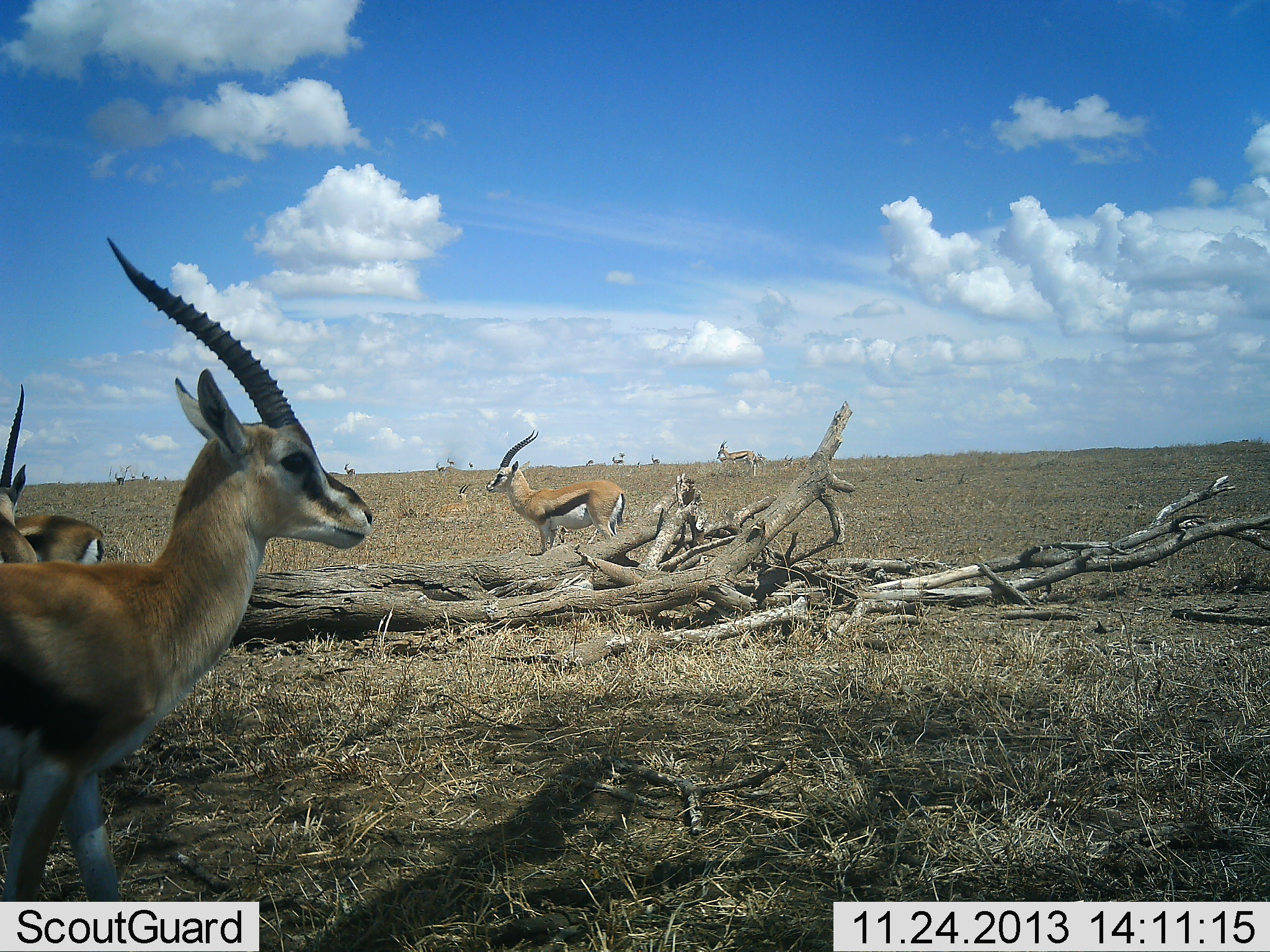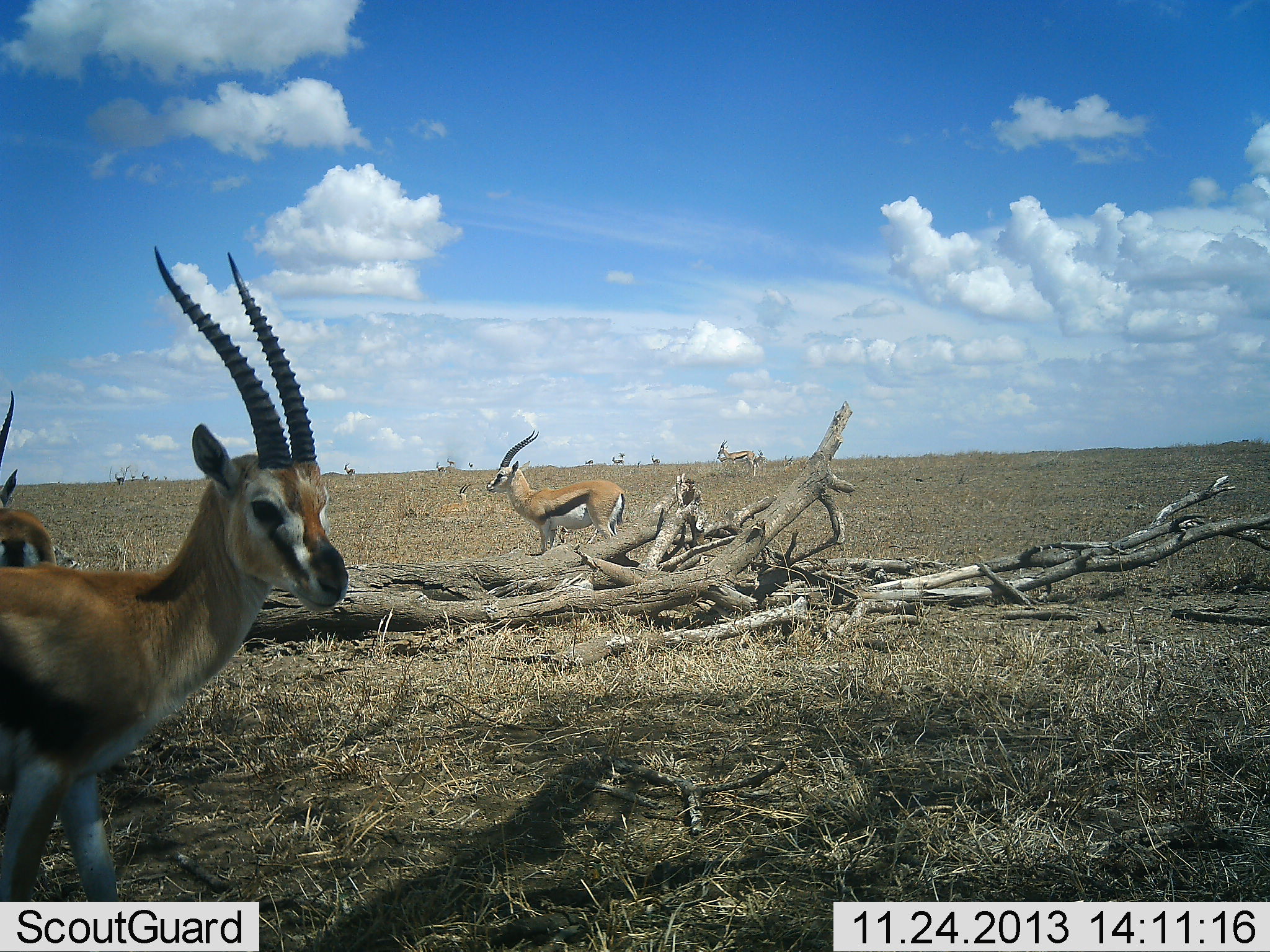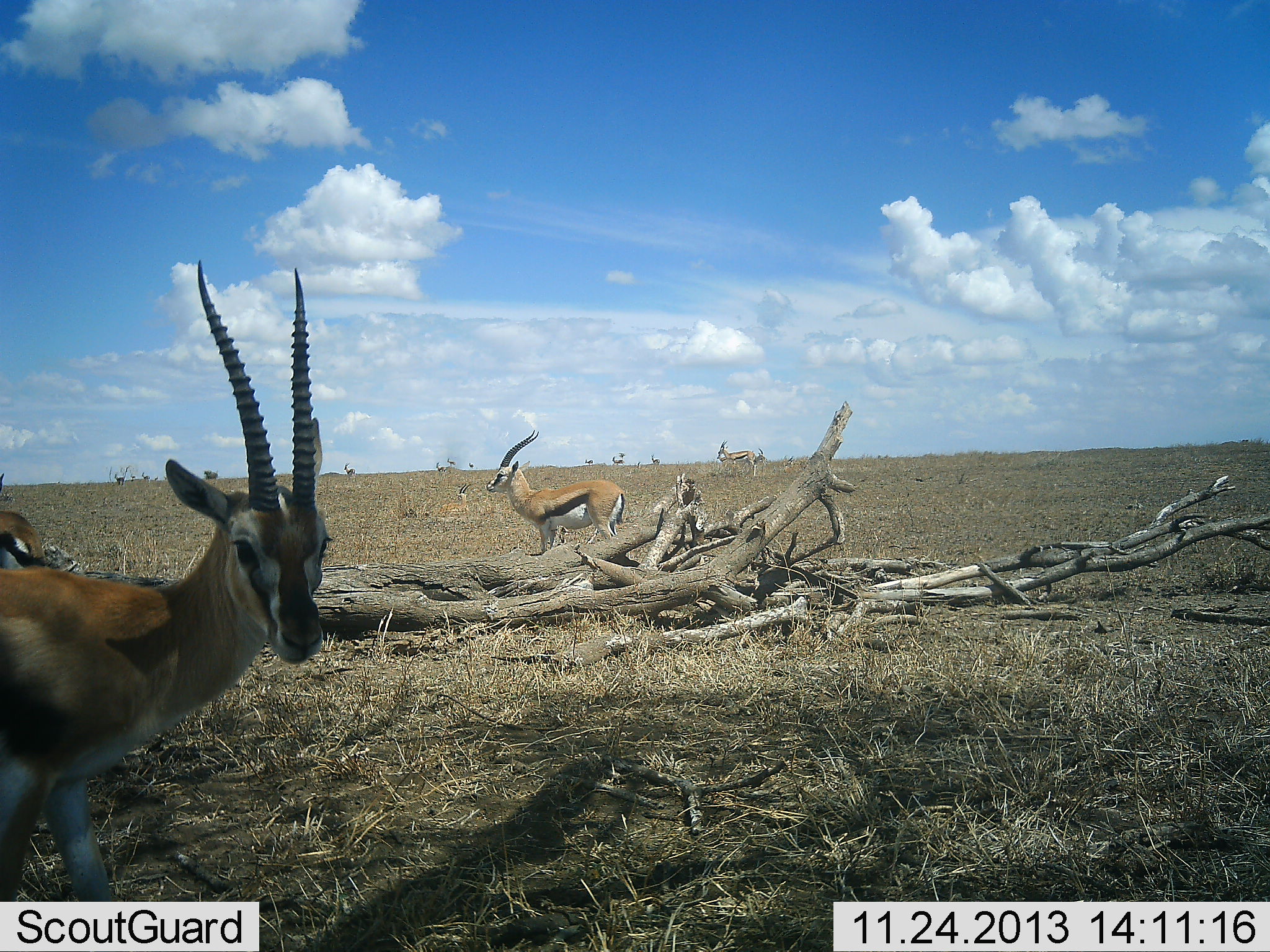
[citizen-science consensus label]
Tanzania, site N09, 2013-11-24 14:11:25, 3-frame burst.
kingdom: Animalia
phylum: Chordata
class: Mammalia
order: Artiodactyla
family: Bovidae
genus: Eudorcas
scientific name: Eudorcas thomsonii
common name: thomson's gazelle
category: gazellethomsons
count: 5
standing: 100%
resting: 10%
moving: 10%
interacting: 0%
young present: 0%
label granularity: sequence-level